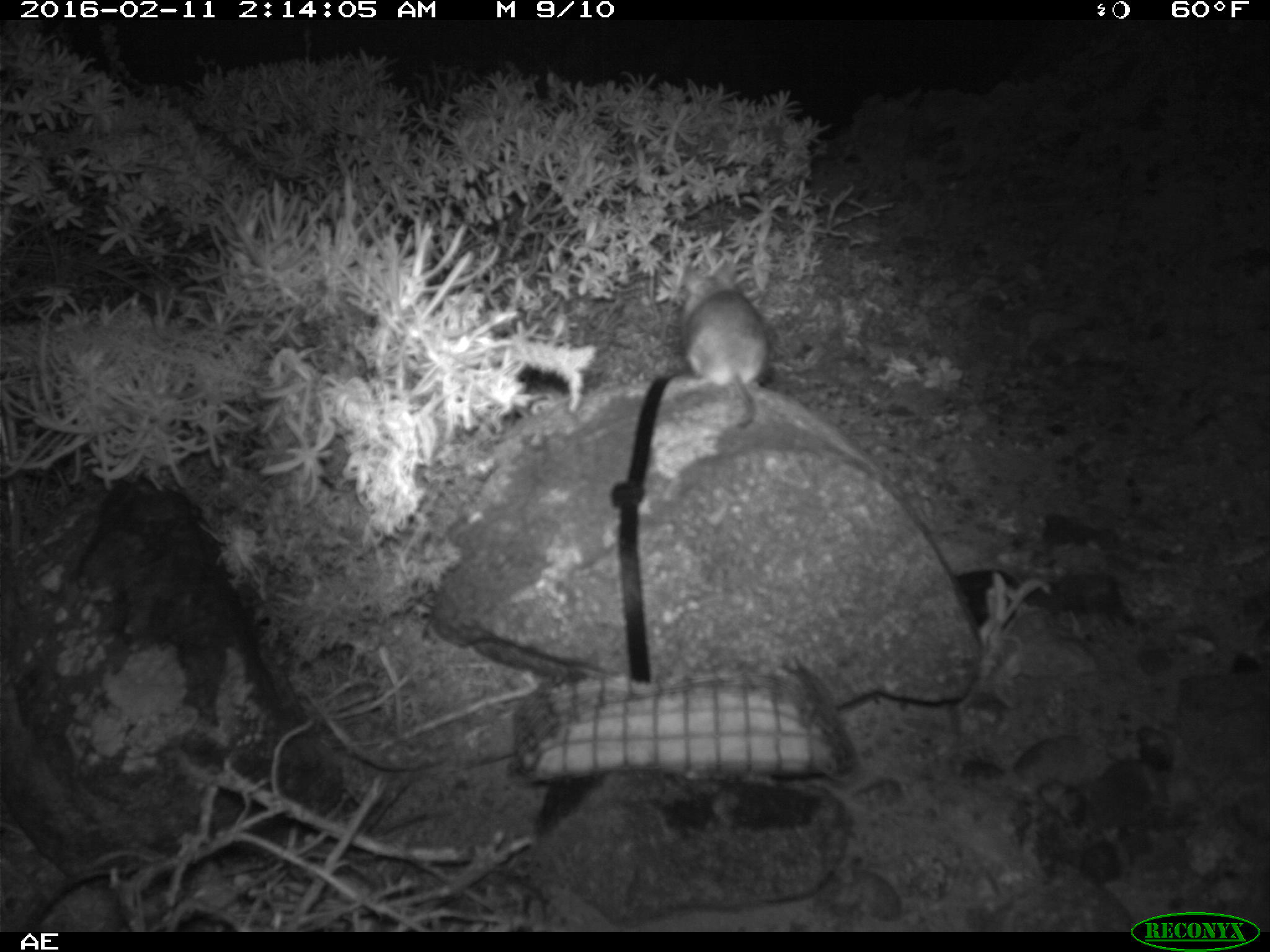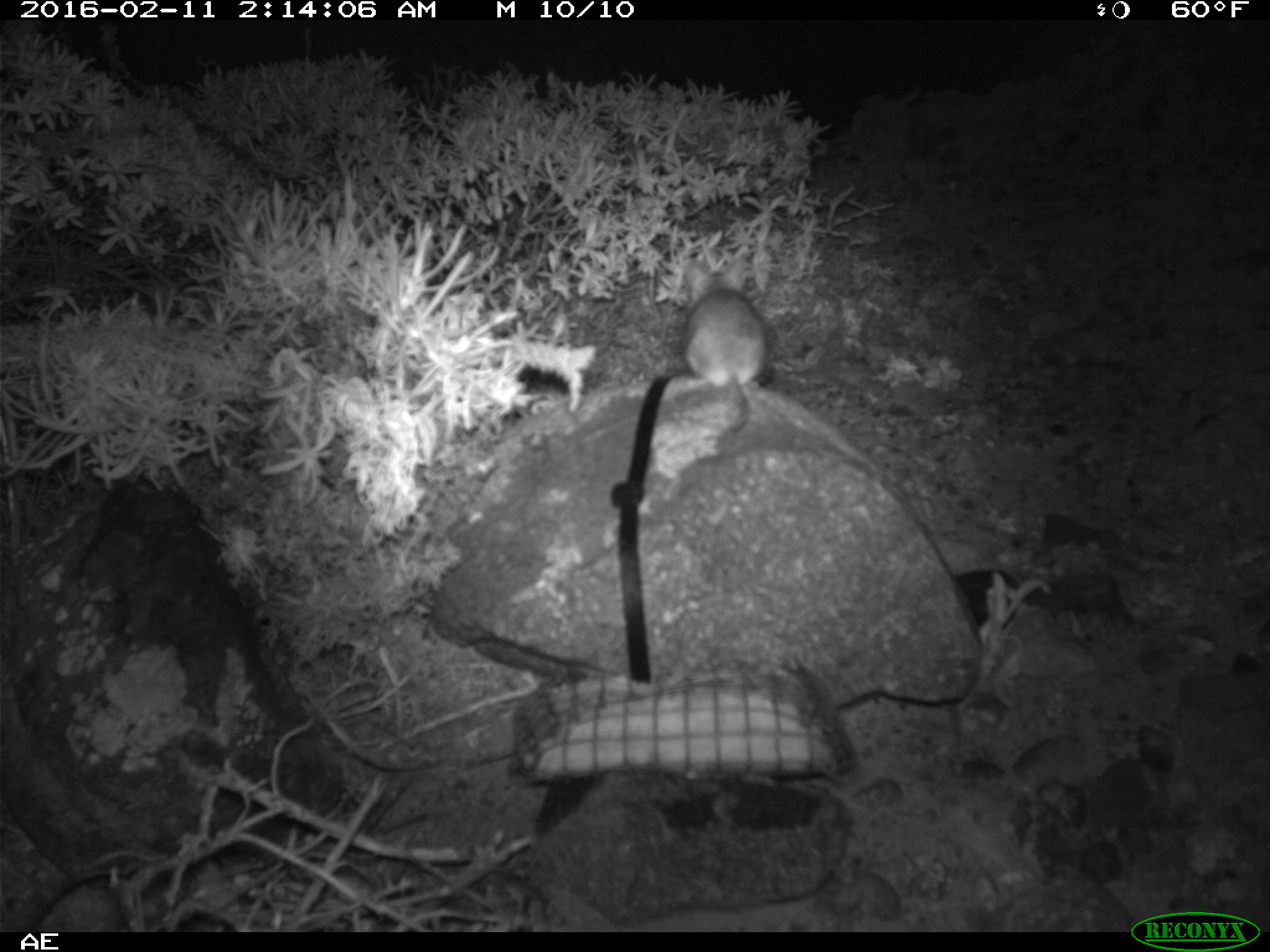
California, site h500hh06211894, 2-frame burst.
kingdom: Animalia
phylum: Chordata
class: Mammalia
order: Rodentia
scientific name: Rodentia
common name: rodent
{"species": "rodent (Rodentia)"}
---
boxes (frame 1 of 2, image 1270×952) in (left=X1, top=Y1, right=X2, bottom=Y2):
rodent: (left=677, top=258, right=770, bottom=430)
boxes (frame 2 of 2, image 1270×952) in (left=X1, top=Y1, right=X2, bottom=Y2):
rodent: (left=680, top=254, right=767, bottom=433)